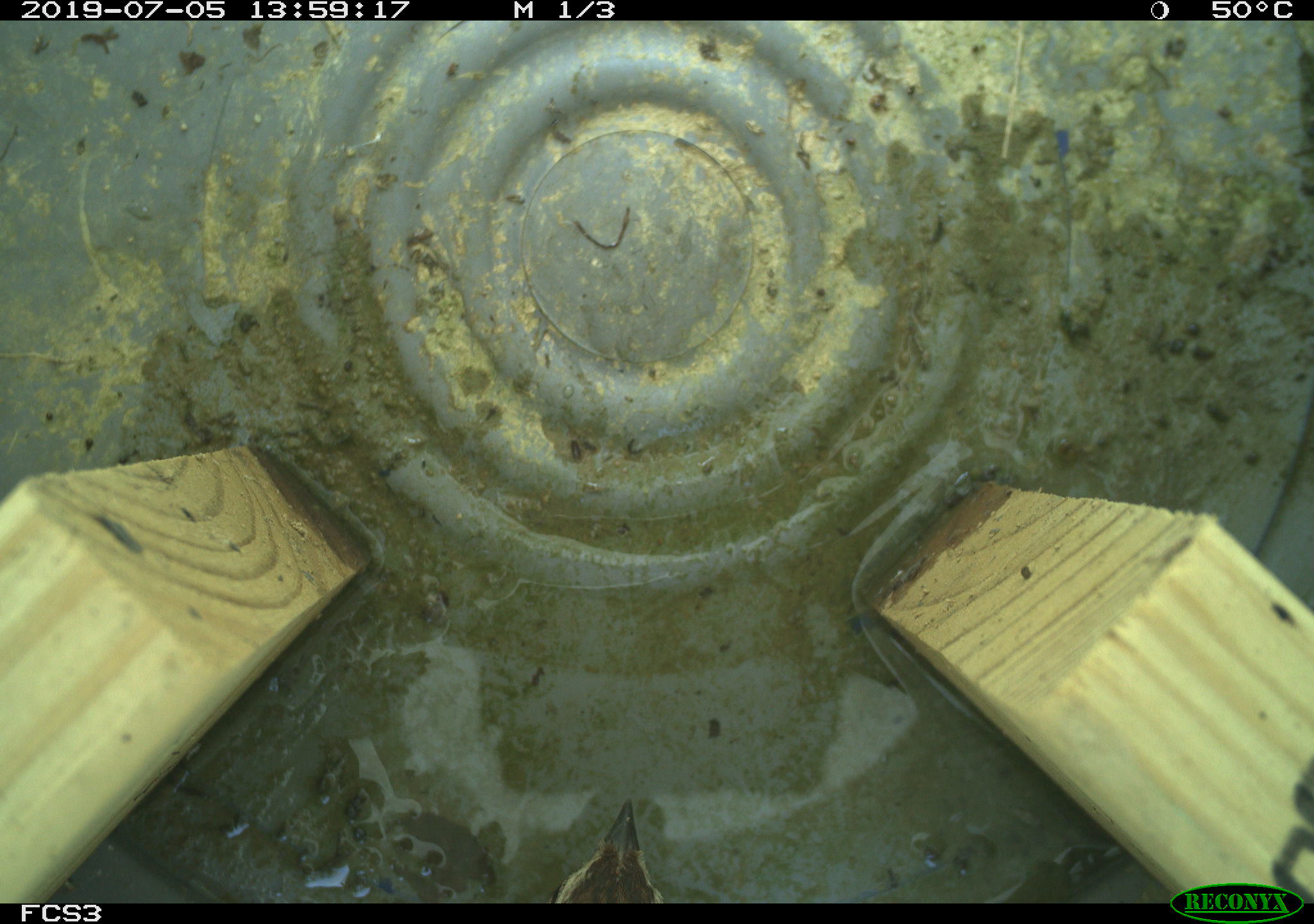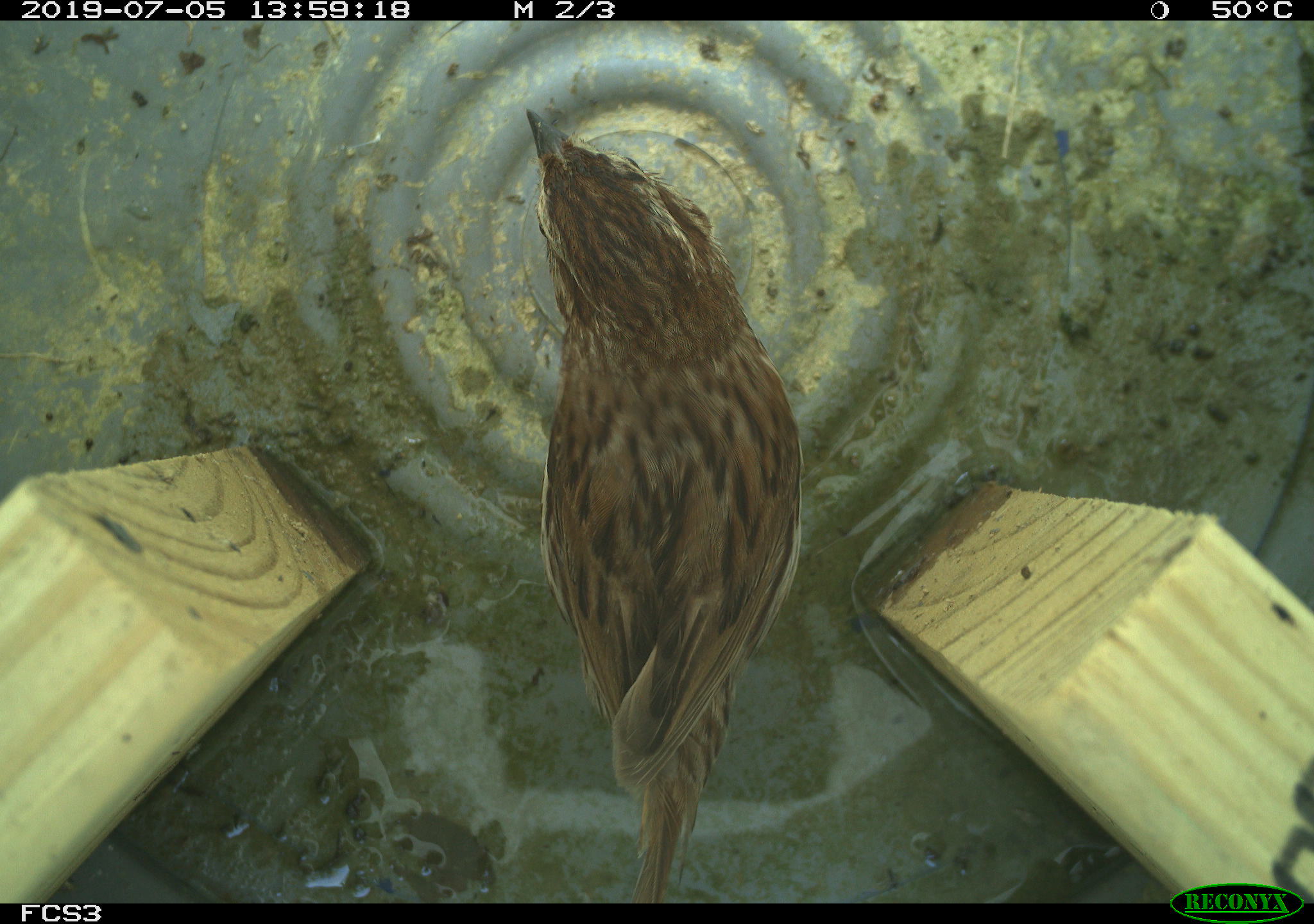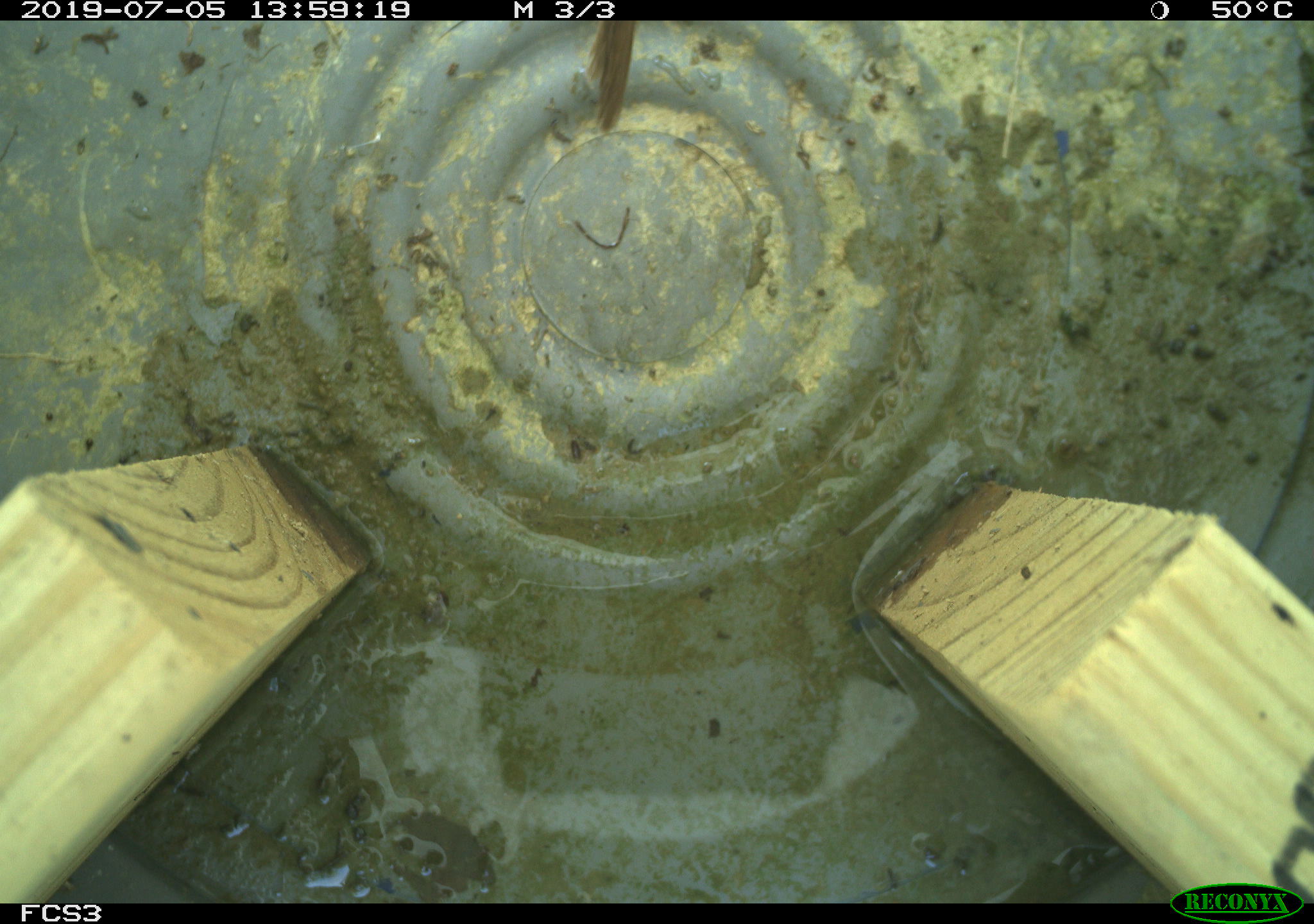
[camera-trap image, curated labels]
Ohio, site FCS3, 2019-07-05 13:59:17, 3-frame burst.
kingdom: Animalia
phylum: Chordata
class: Aves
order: Passeriformes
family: Passerellidae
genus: Melospiza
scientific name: Melospiza melodia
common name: song sparrow